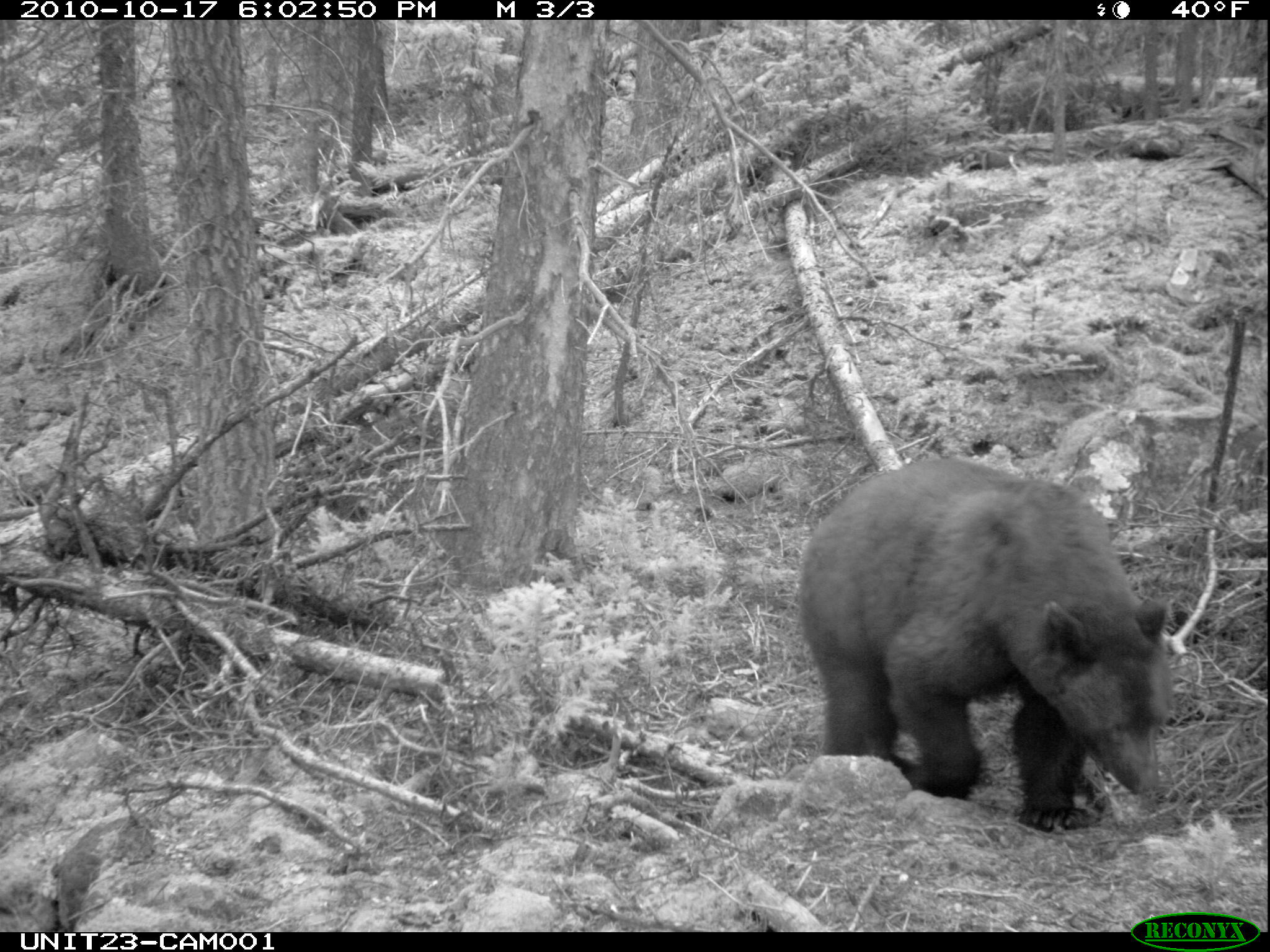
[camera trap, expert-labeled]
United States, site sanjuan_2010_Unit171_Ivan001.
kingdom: Animalia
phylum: Chordata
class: Mammalia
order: Carnivora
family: Ursidae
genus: Ursus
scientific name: Ursus americanus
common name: american black bear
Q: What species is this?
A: Ursus americanus (american black bear).